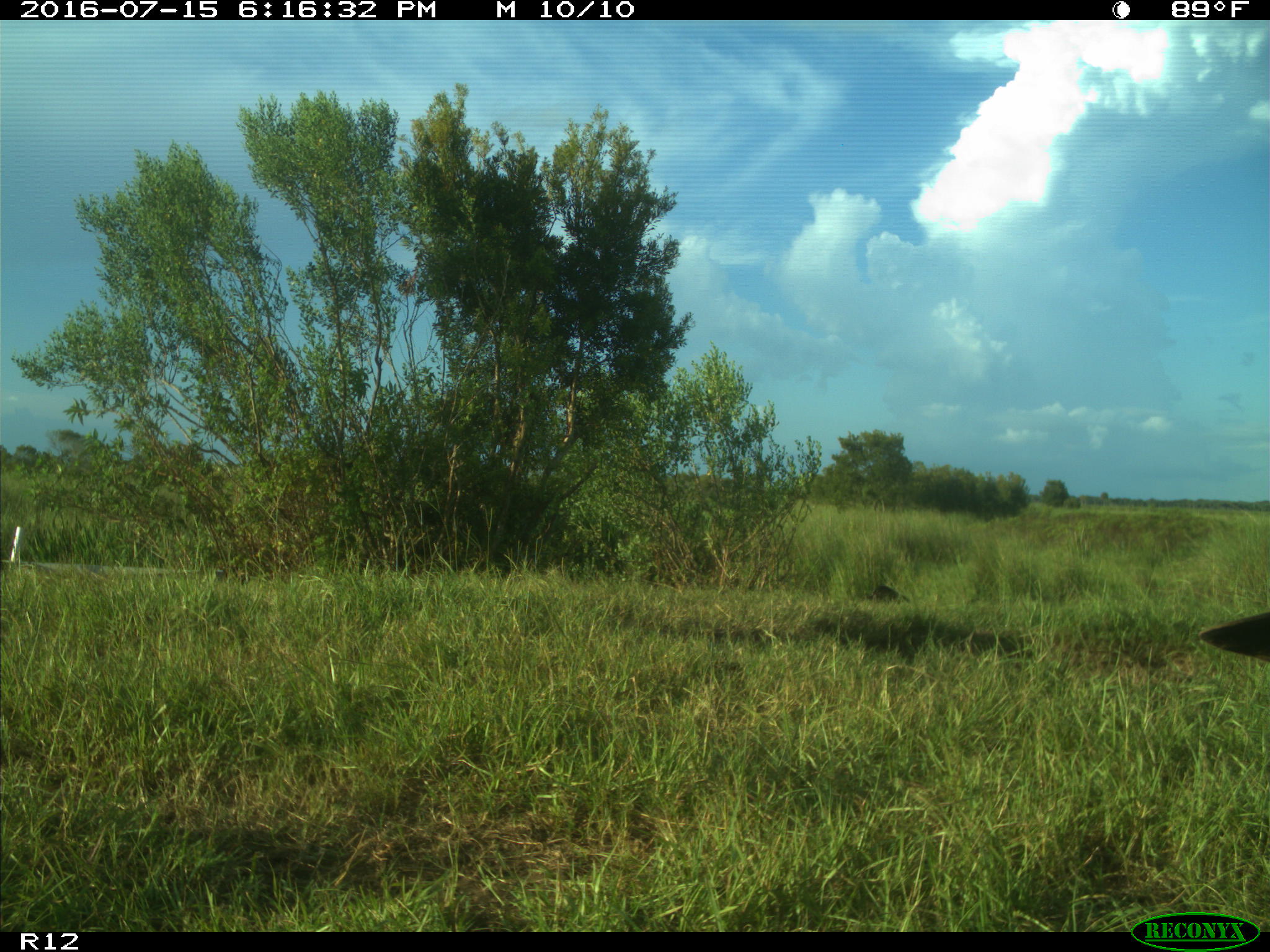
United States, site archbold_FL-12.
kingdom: Animalia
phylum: Chordata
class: Mammalia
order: Artiodactyla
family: Bovidae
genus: Bos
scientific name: Bos taurus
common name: domestic cow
Bos taurus (domestic cow).